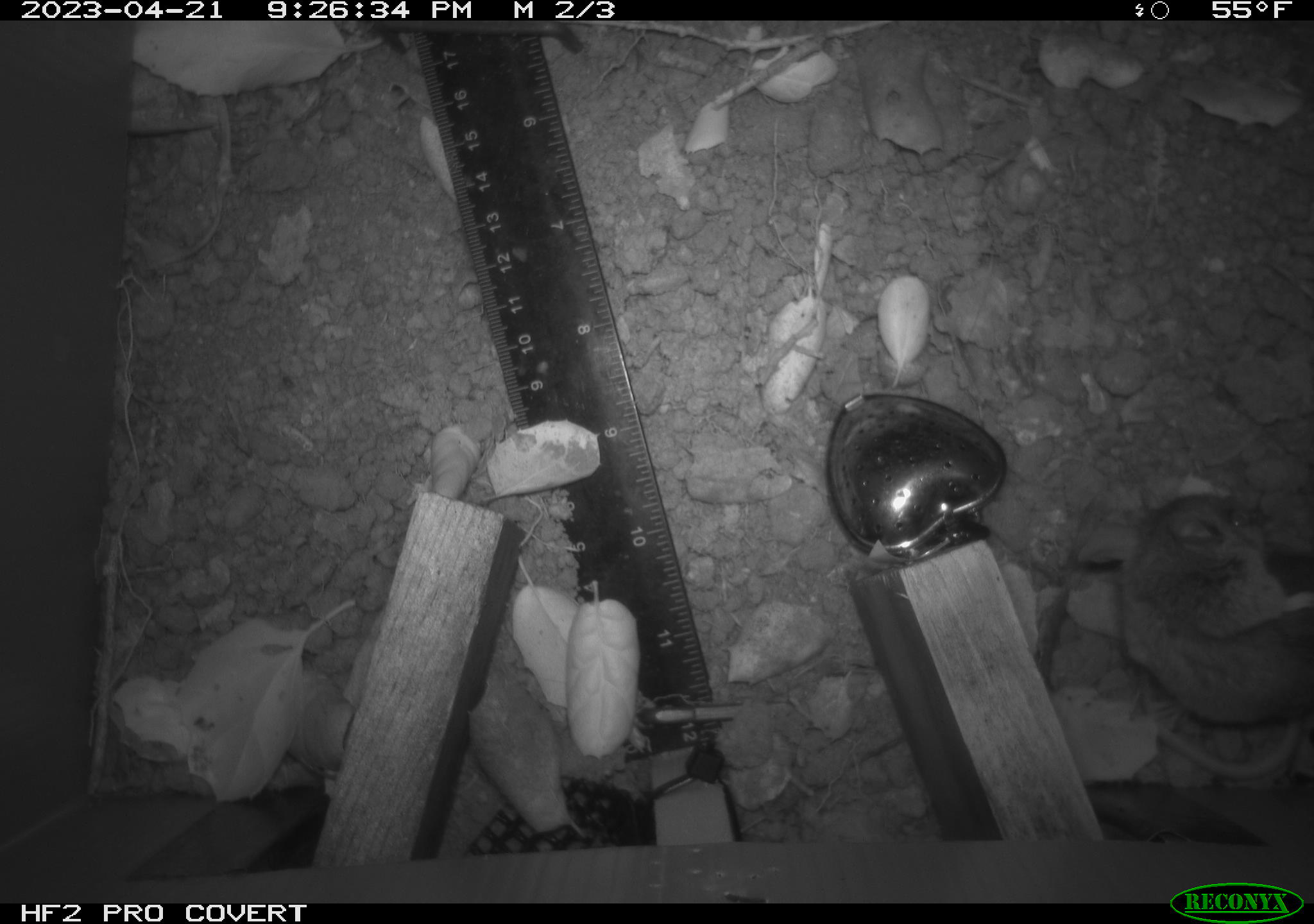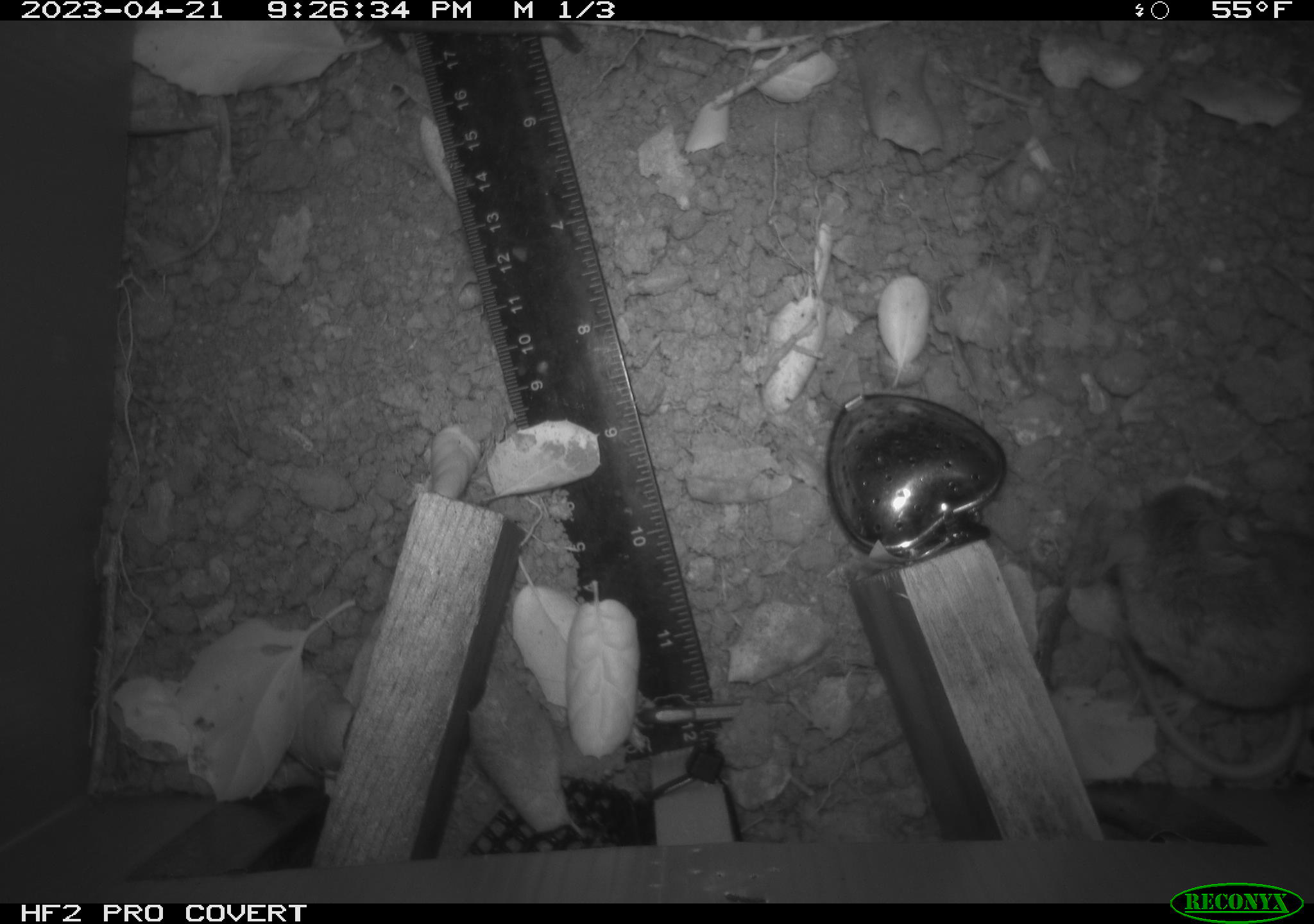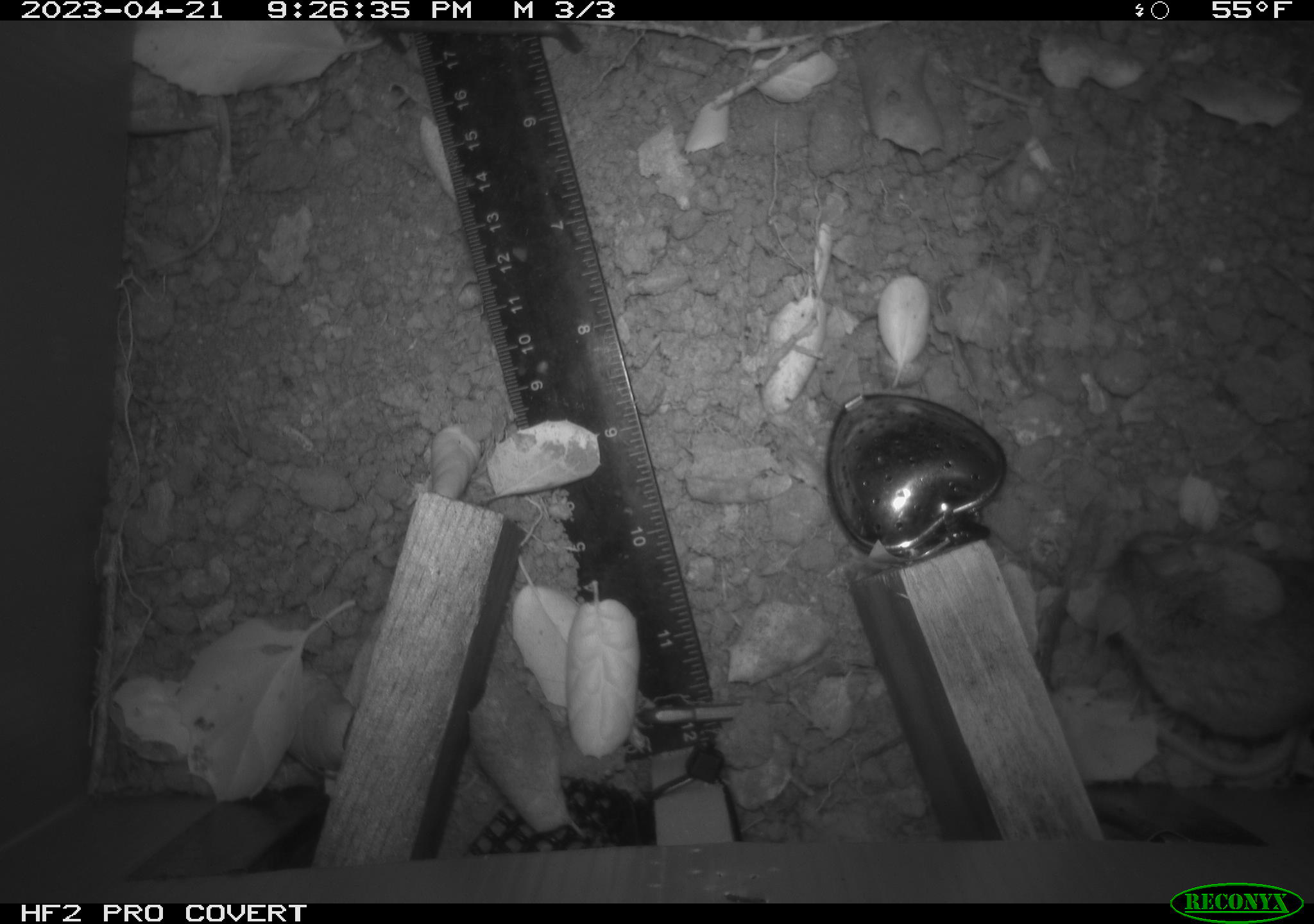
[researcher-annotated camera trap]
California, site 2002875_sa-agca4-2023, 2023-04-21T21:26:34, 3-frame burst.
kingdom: Animalia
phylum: Chordata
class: Mammalia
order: Rodentia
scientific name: Rodentia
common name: mouse species